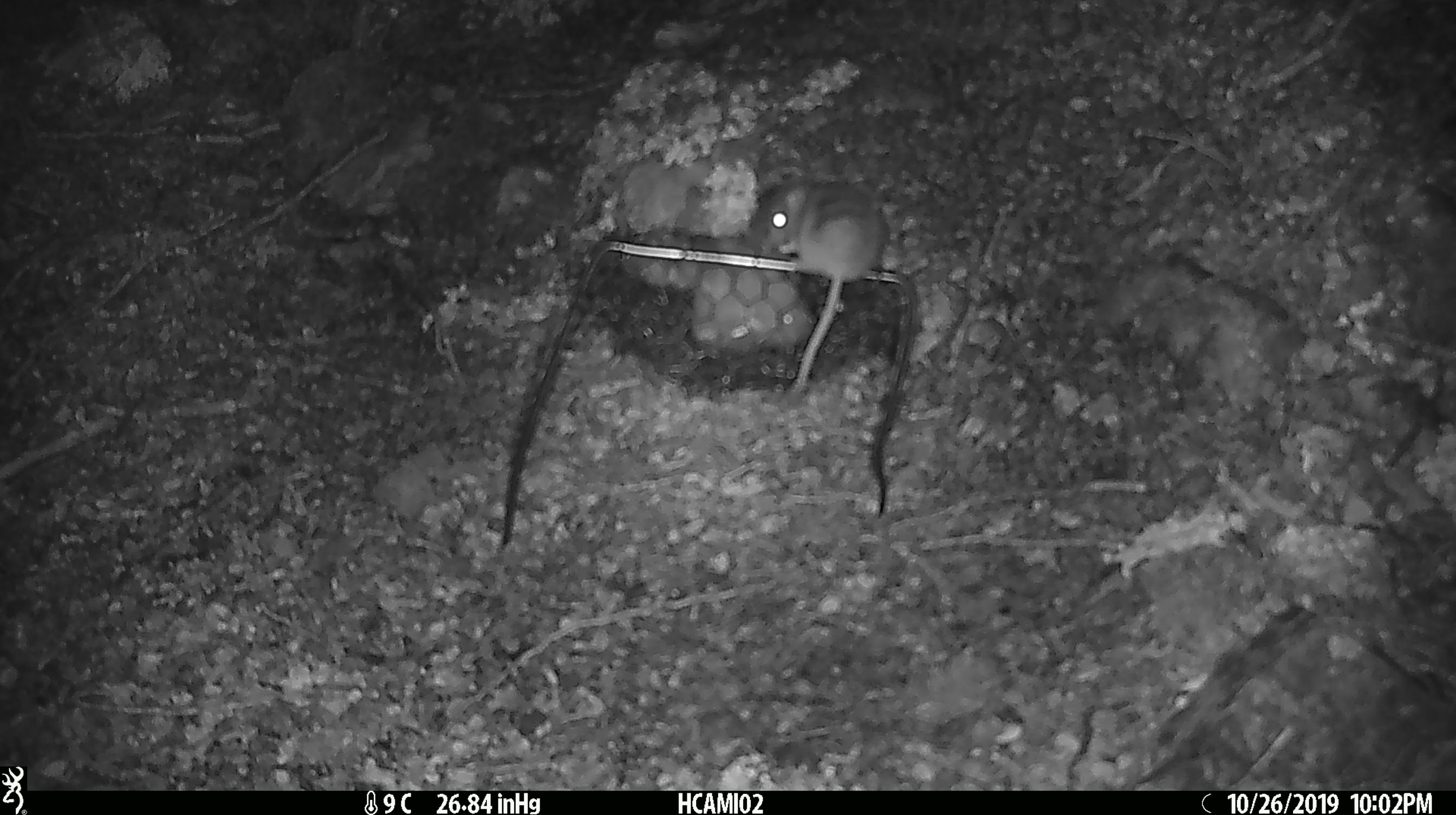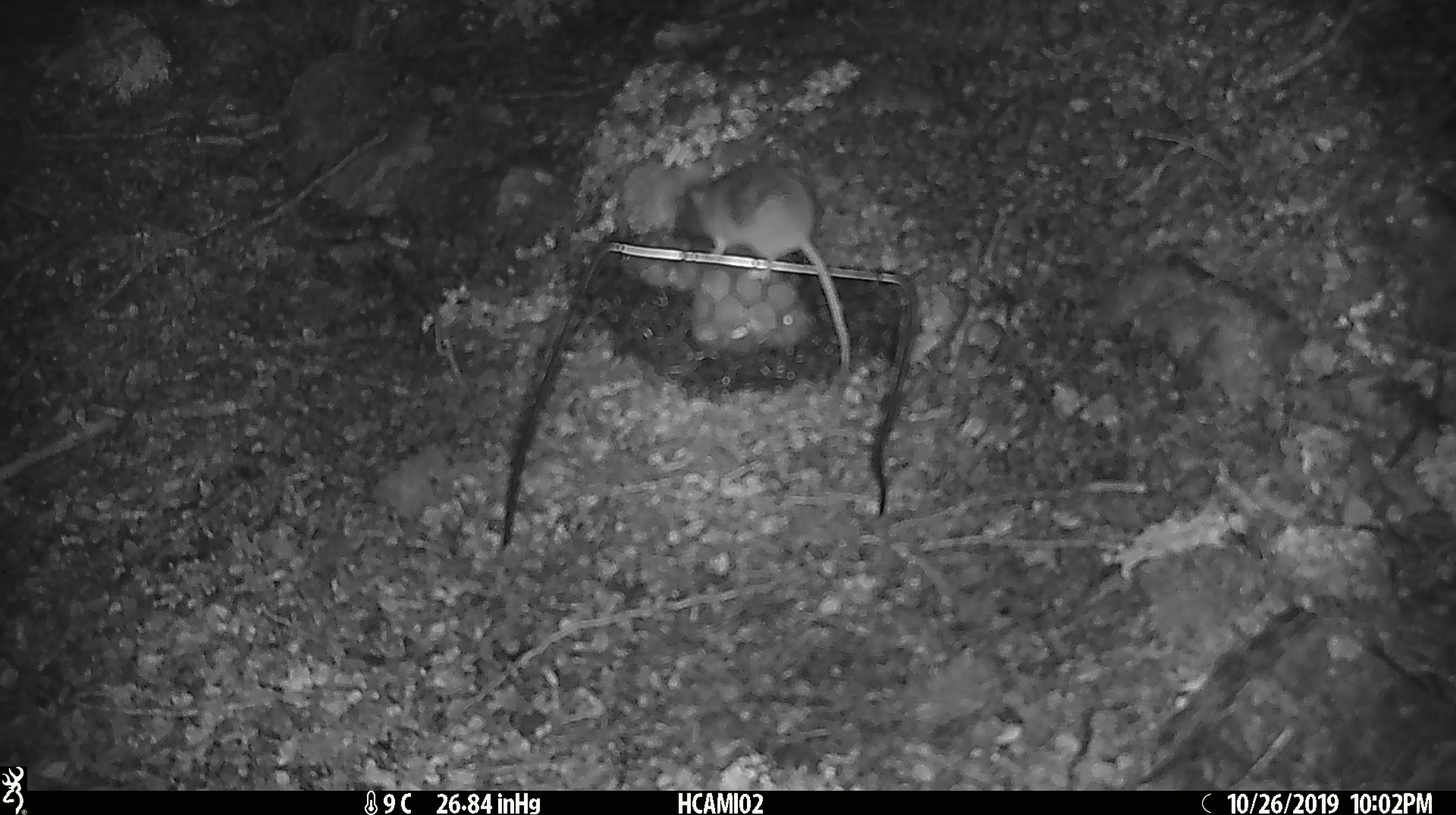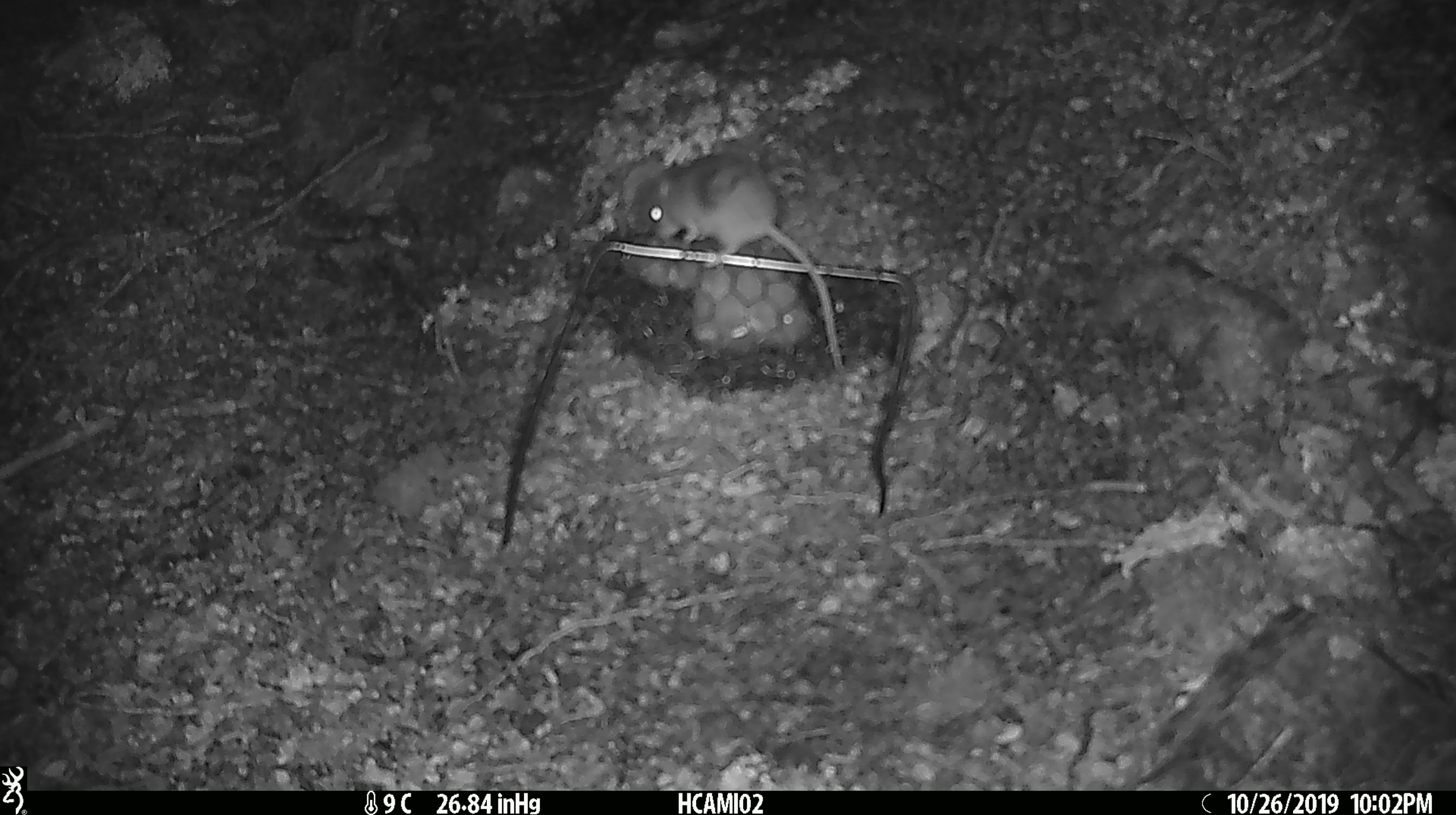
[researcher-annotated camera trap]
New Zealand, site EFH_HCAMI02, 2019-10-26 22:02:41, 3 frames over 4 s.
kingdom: Animalia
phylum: Chordata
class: Mammalia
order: Rodentia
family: Muridae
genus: Mus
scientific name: Mus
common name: mouse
Mouse (Mus).